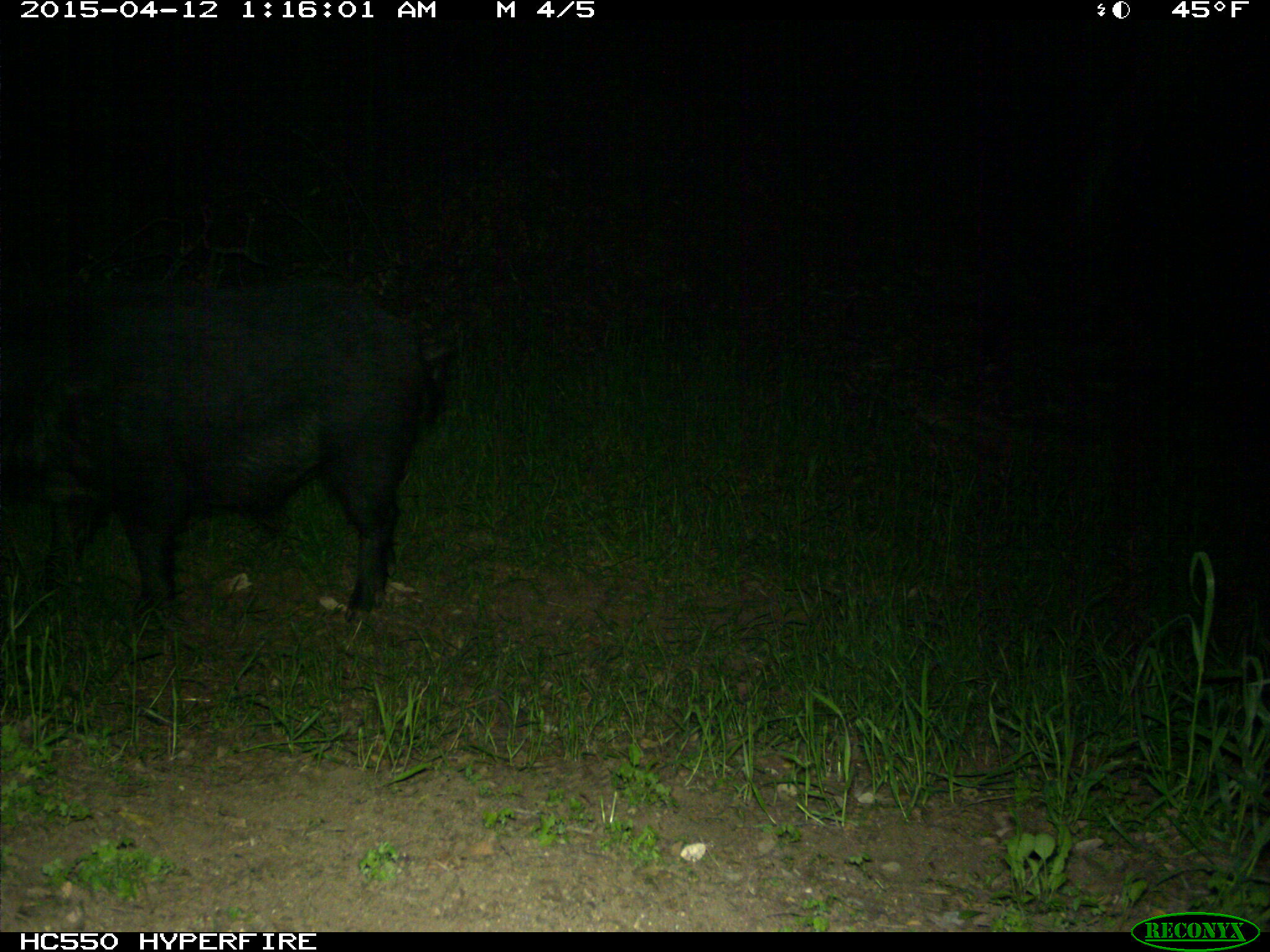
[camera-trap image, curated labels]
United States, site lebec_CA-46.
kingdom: Animalia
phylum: Chordata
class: Mammalia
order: Artiodactyla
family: Suidae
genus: Sus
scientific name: Sus scrofa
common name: wild boar